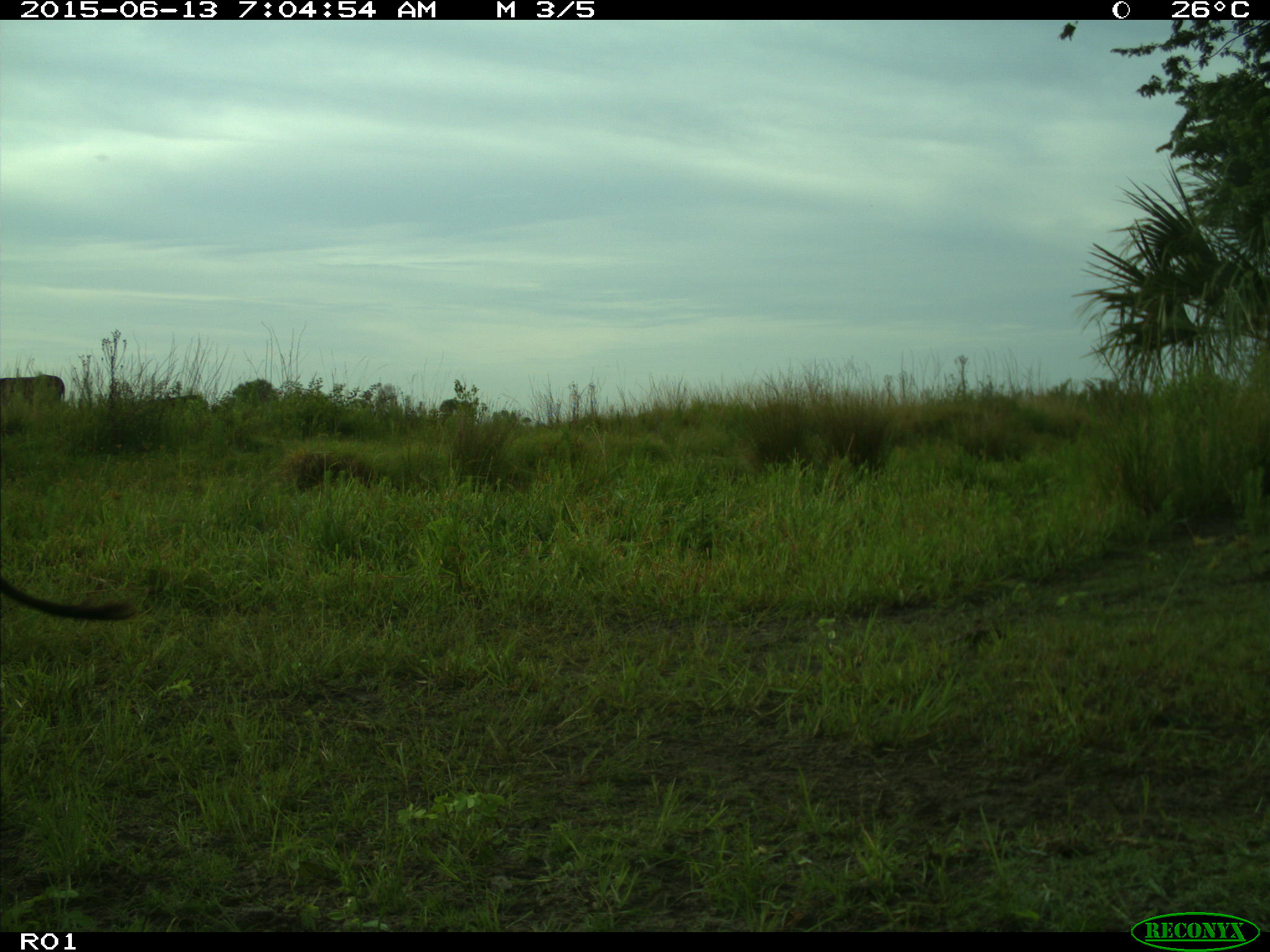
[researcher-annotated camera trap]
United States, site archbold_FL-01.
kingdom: Animalia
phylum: Chordata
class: Mammalia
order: Artiodactyla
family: Bovidae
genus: Bos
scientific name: Bos taurus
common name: domestic cow